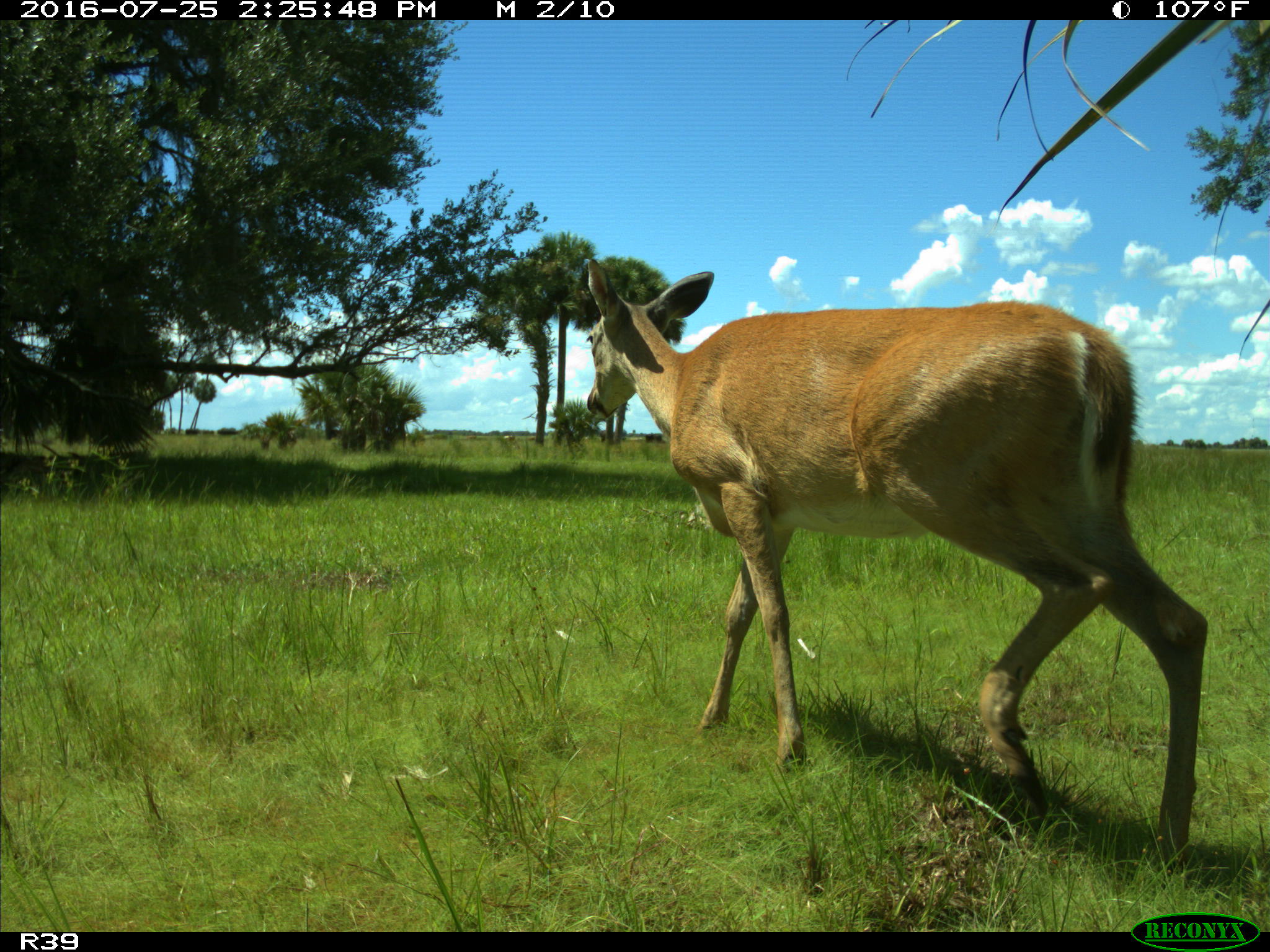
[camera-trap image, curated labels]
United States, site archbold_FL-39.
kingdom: Animalia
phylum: Chordata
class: Mammalia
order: Artiodactyla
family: Cervidae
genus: Odocoileus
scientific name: Odocoileus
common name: deer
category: unidentified deer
Unidentified deer (deer) (Odocoileus).